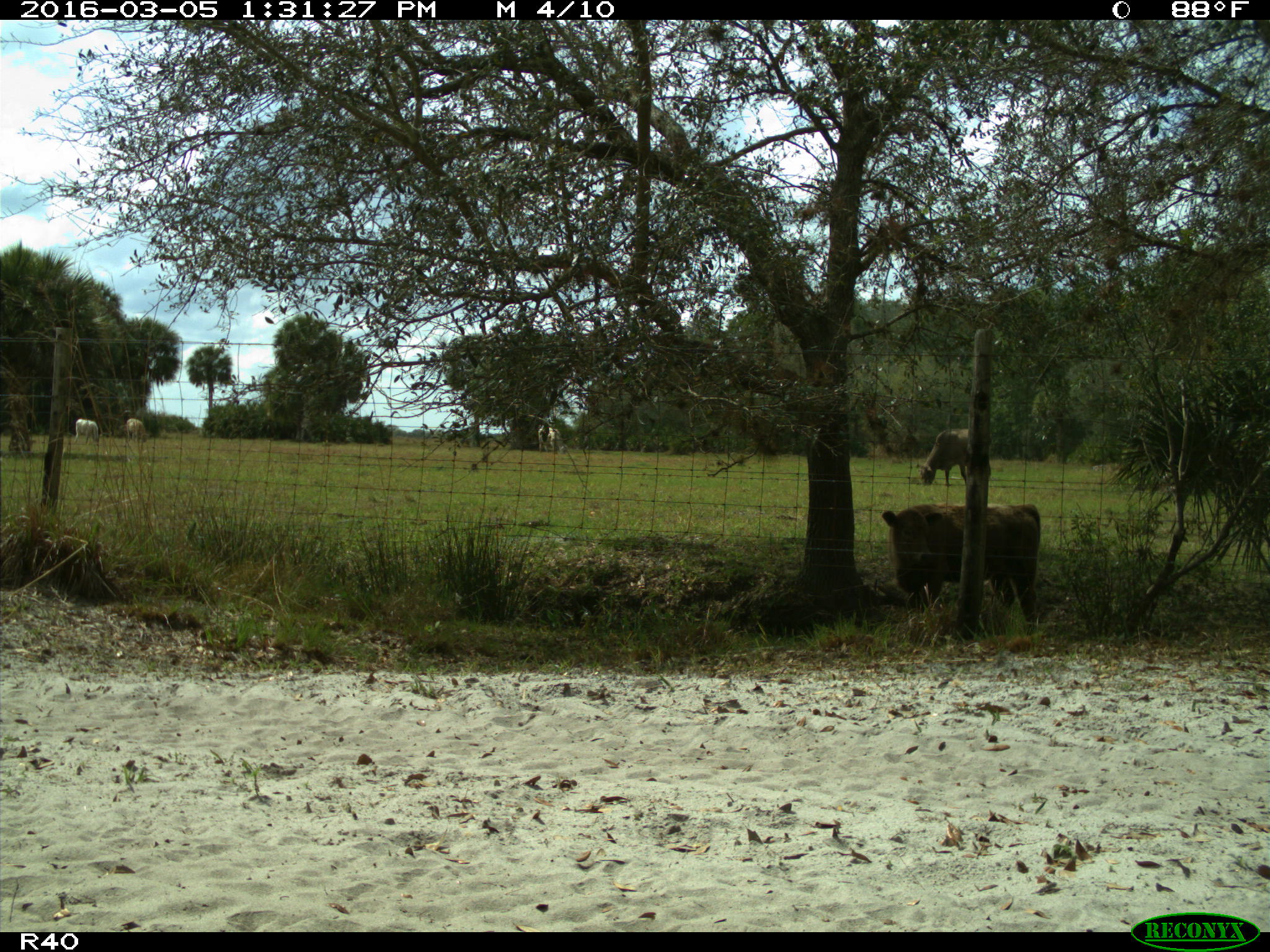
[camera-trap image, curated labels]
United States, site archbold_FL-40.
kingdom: Animalia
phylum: Chordata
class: Mammalia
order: Artiodactyla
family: Bovidae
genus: Bos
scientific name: Bos taurus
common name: domestic cow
Bos taurus (domestic cow).